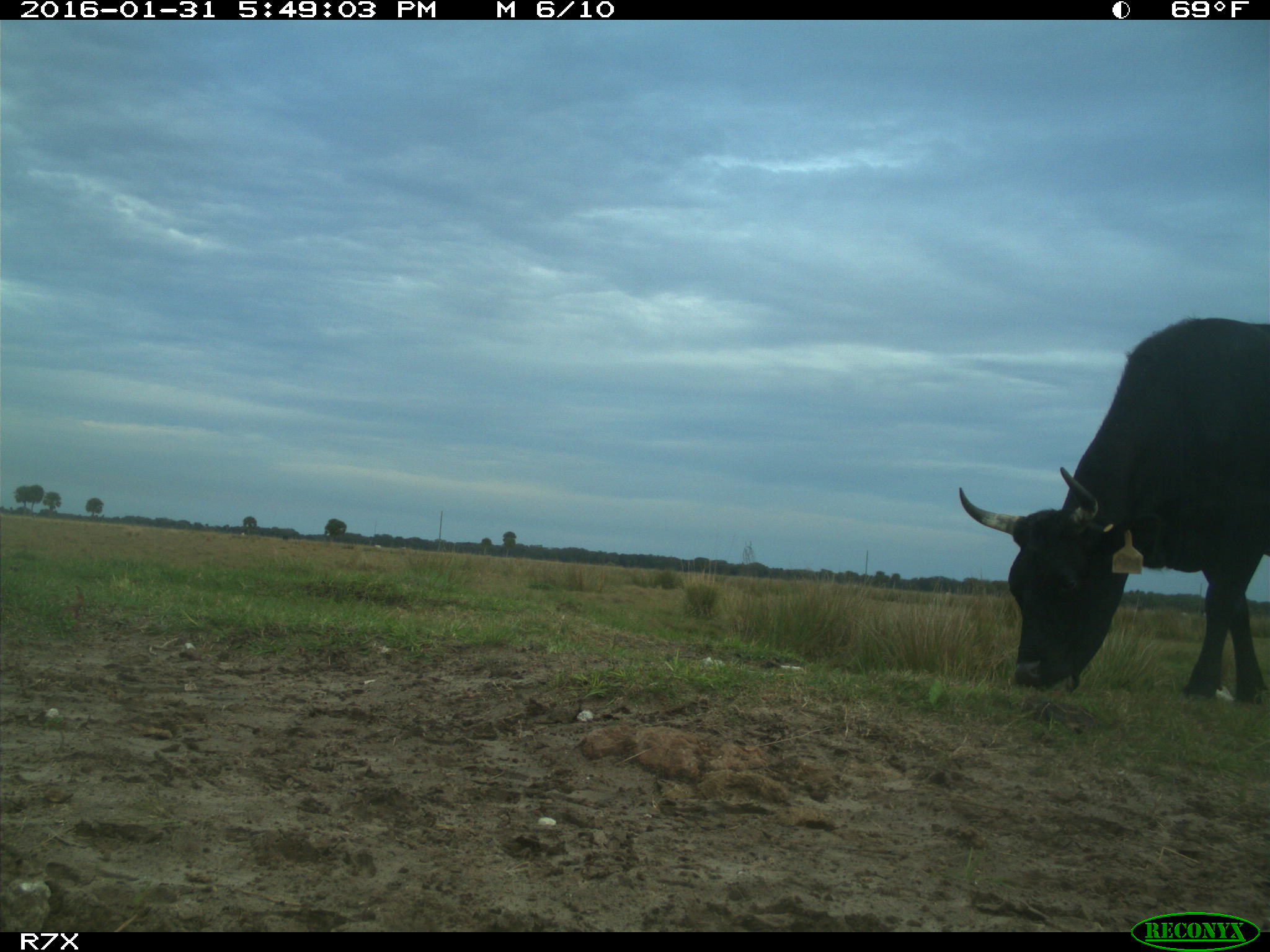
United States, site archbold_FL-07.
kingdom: Animalia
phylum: Chordata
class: Mammalia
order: Artiodactyla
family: Bovidae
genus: Bos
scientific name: Bos taurus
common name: domestic cow